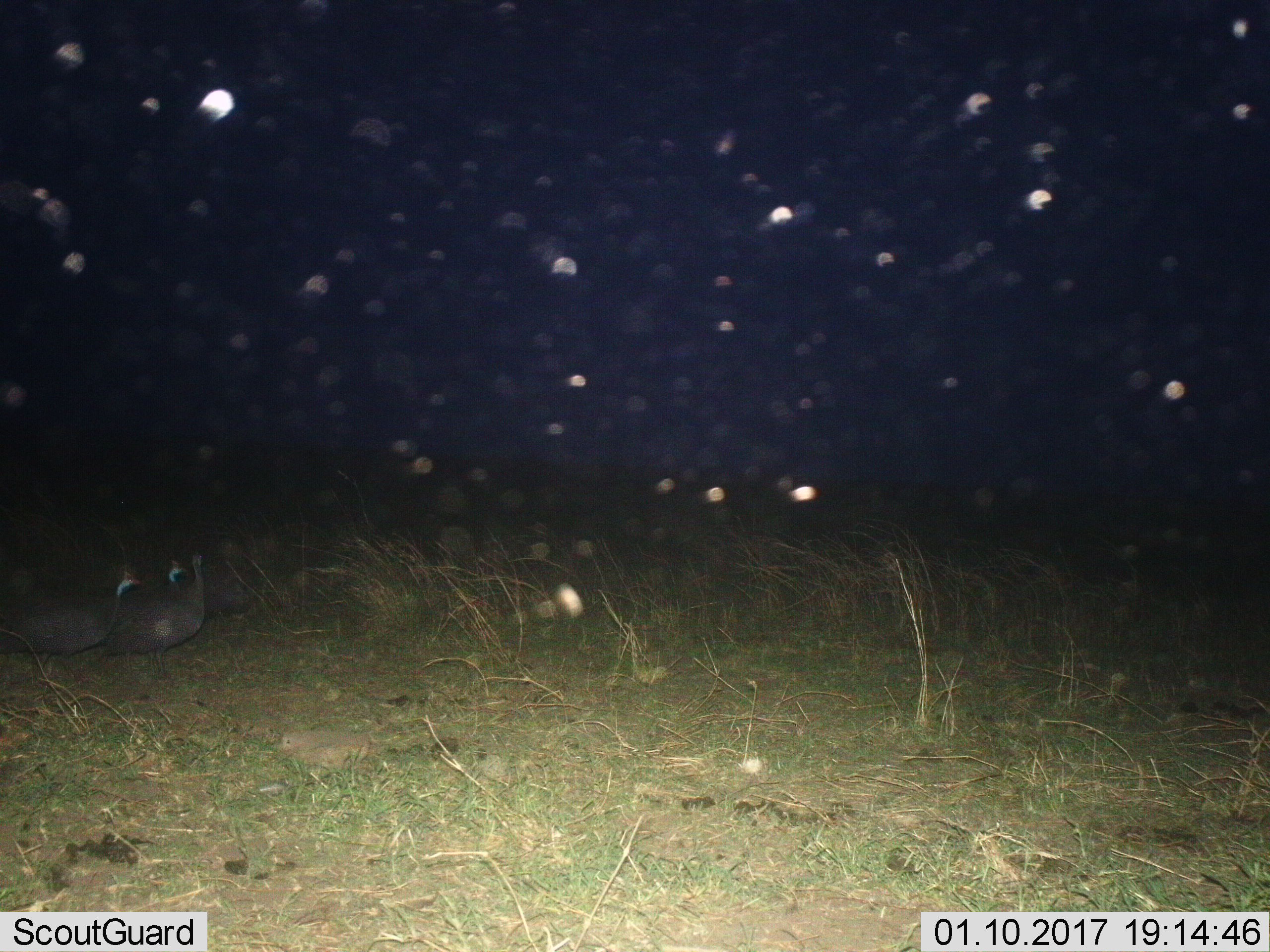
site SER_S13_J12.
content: unidentified animal